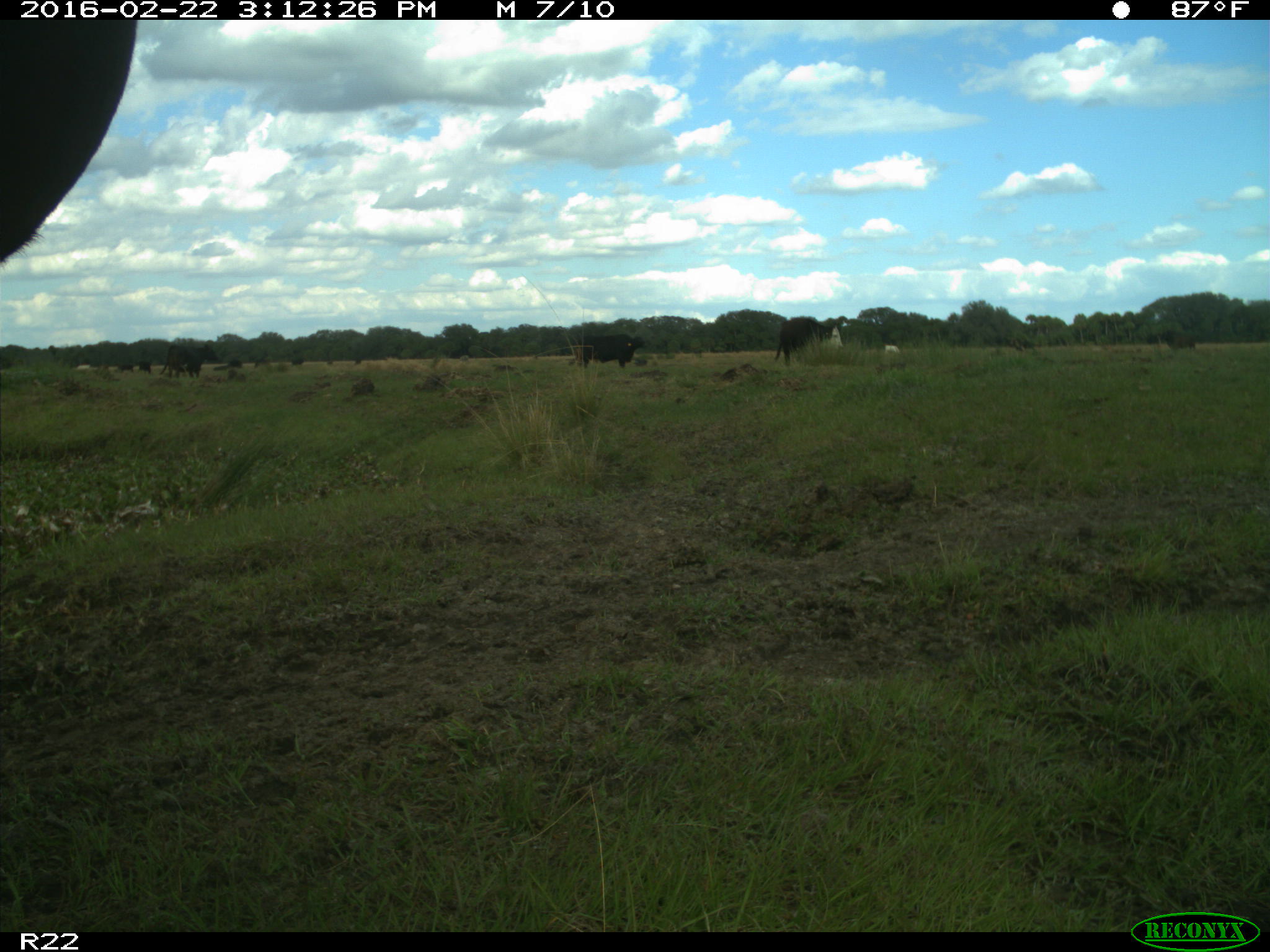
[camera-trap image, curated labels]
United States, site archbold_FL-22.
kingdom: Animalia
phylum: Chordata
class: Mammalia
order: Artiodactyla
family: Bovidae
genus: Bos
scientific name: Bos taurus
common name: domestic cow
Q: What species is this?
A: Bos taurus (domestic cow).